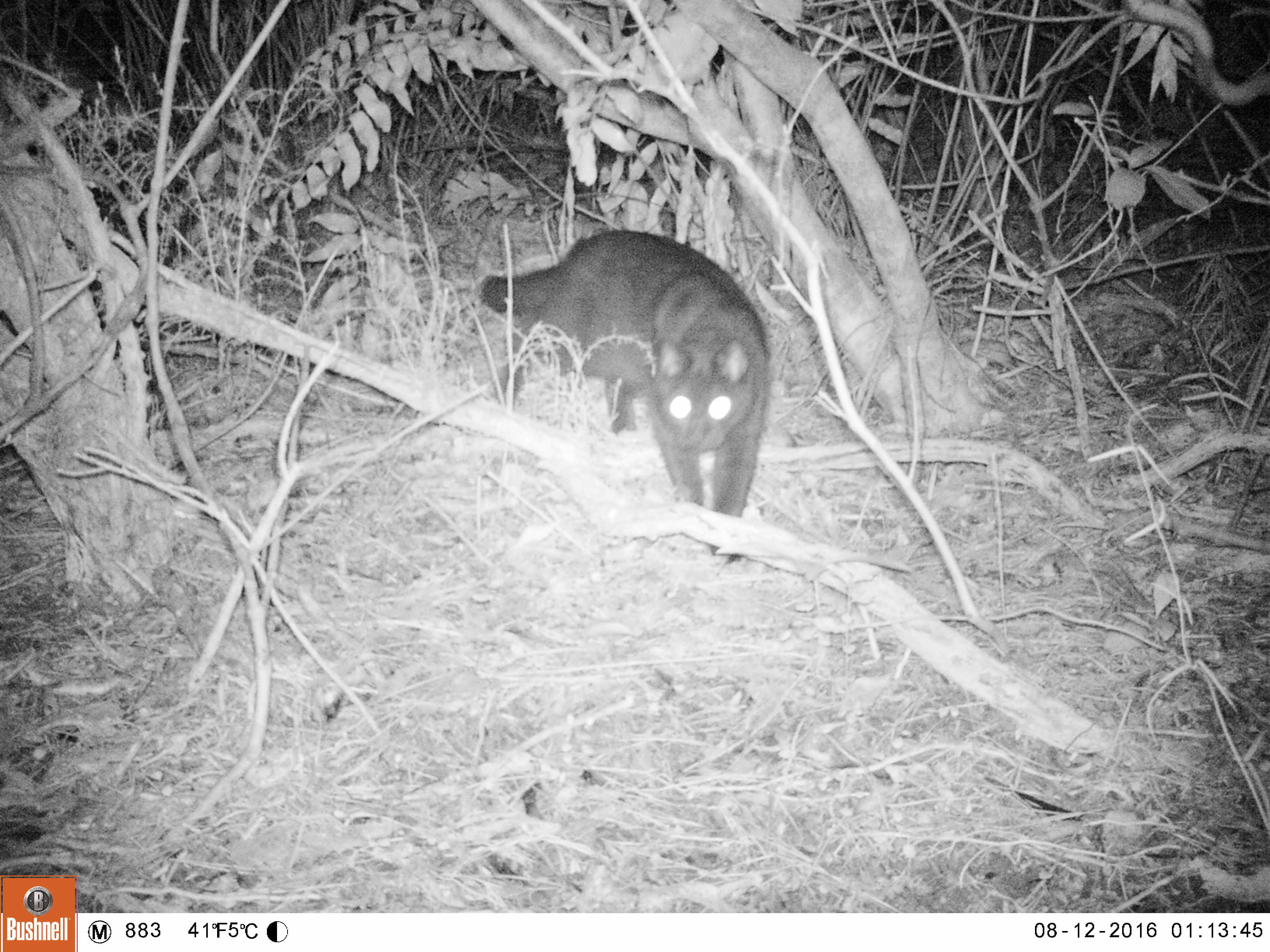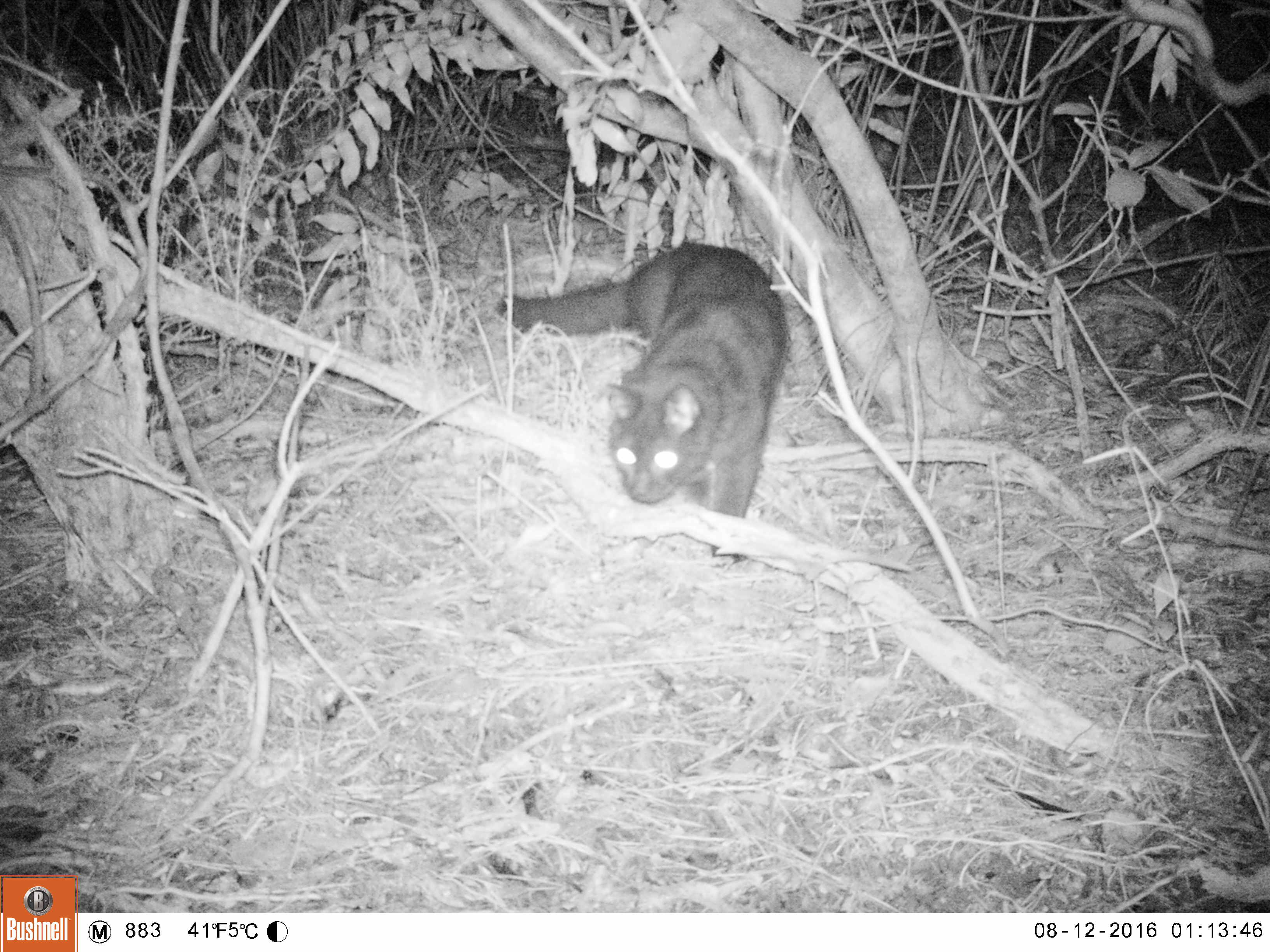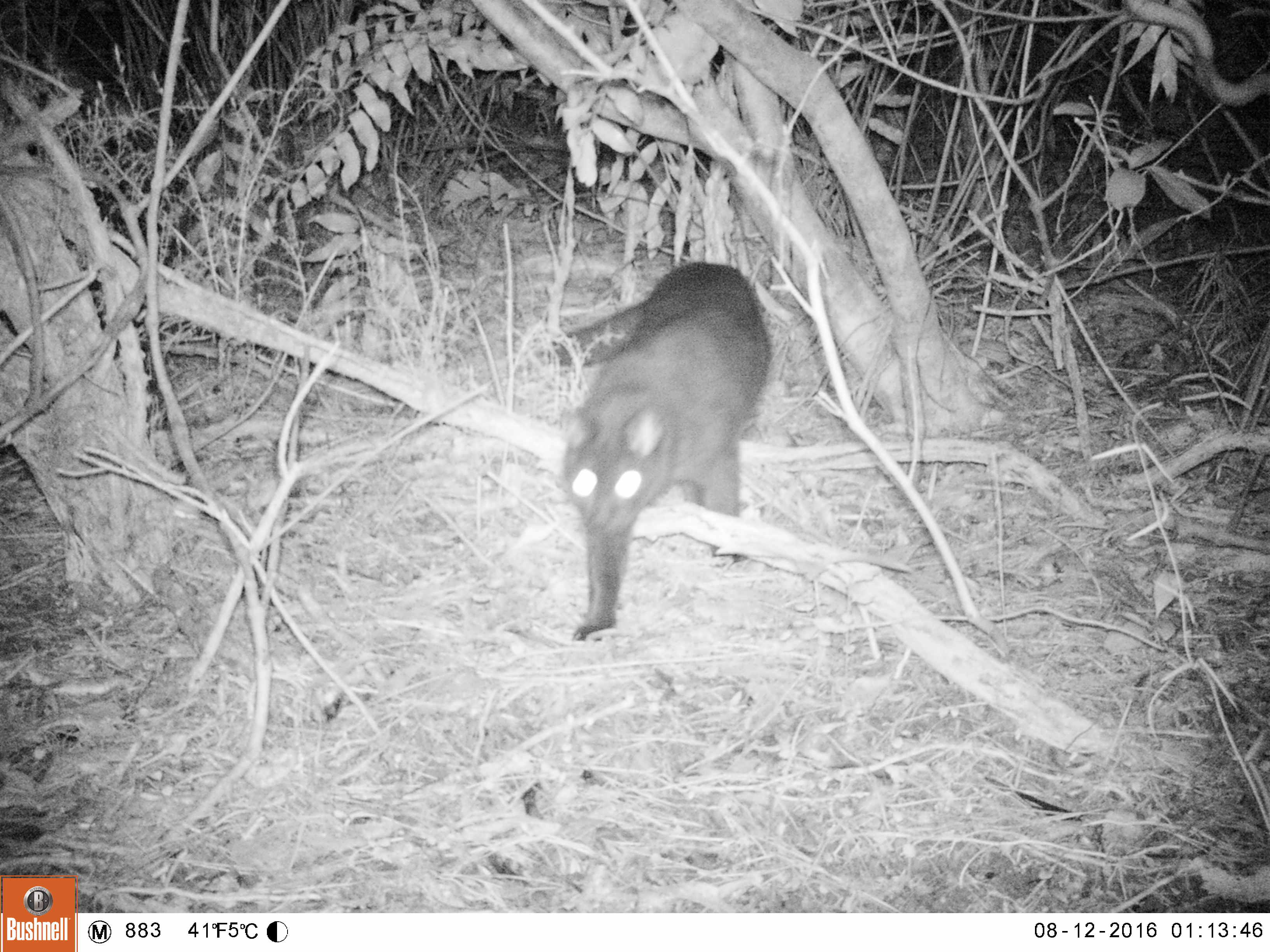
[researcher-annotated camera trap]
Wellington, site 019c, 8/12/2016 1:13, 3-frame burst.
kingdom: Animalia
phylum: Chordata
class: Mammalia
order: Carnivora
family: Felidae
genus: Felis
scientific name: Felis catus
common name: cat